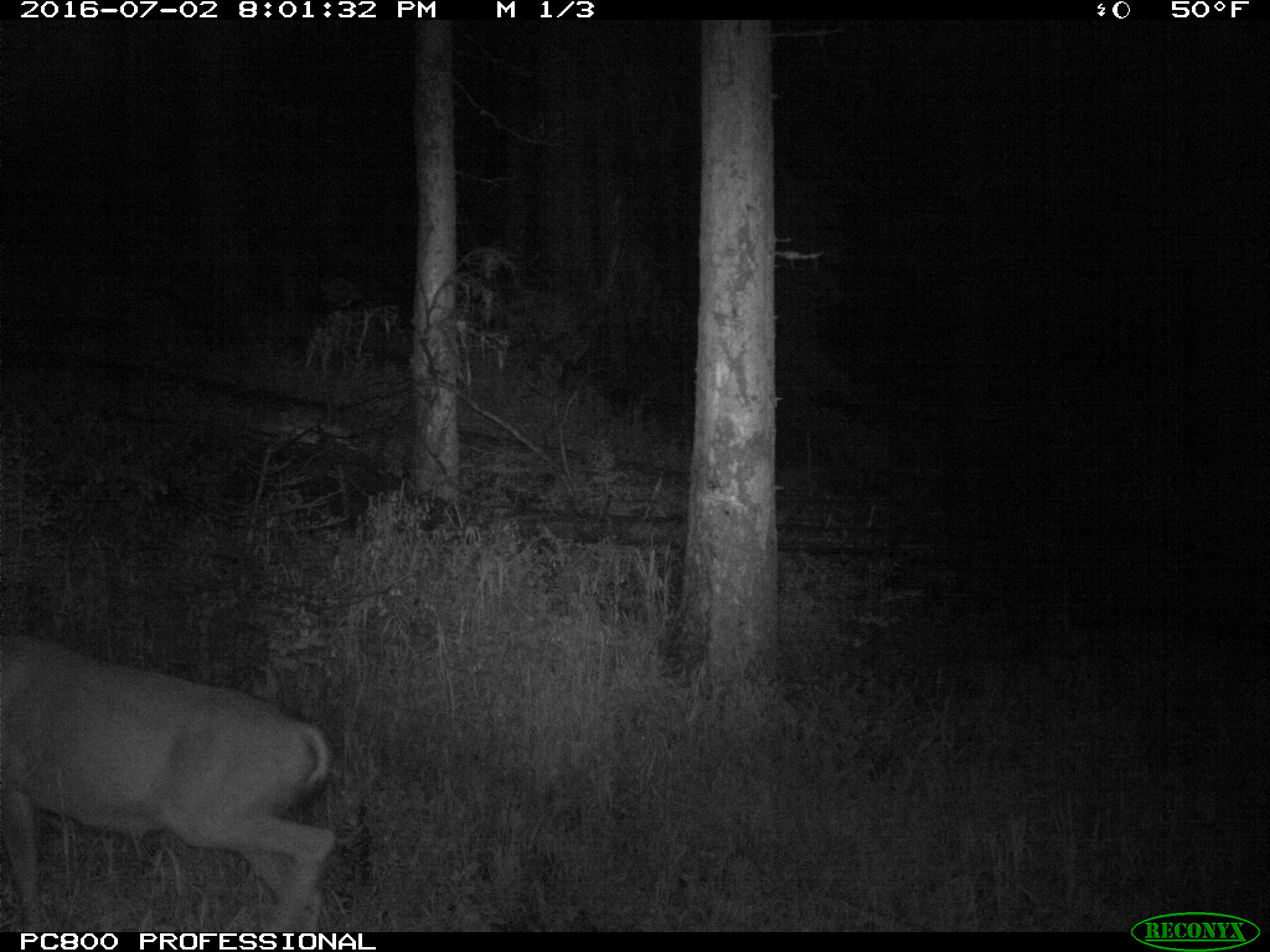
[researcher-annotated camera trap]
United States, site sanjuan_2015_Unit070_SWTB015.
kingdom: Animalia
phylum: Chordata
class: Mammalia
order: Artiodactyla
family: Cervidae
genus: Odocoileus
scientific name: Odocoileus hemionus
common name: mule deer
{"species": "Odocoileus hemionus (mule deer)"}